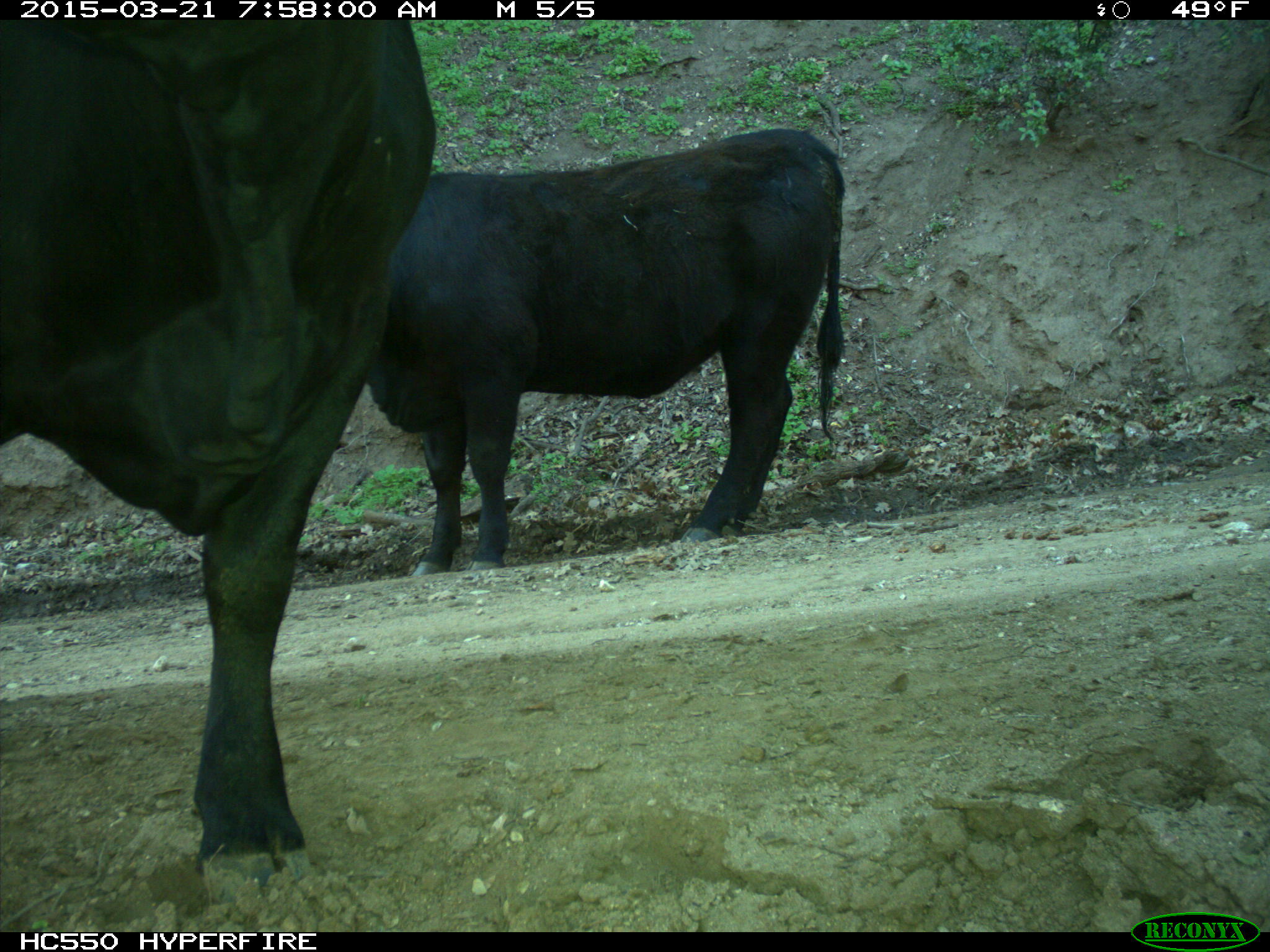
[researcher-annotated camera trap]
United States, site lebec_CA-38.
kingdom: Animalia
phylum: Chordata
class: Mammalia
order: Artiodactyla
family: Bovidae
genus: Bos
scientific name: Bos taurus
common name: domestic cow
Bos taurus (domestic cow).